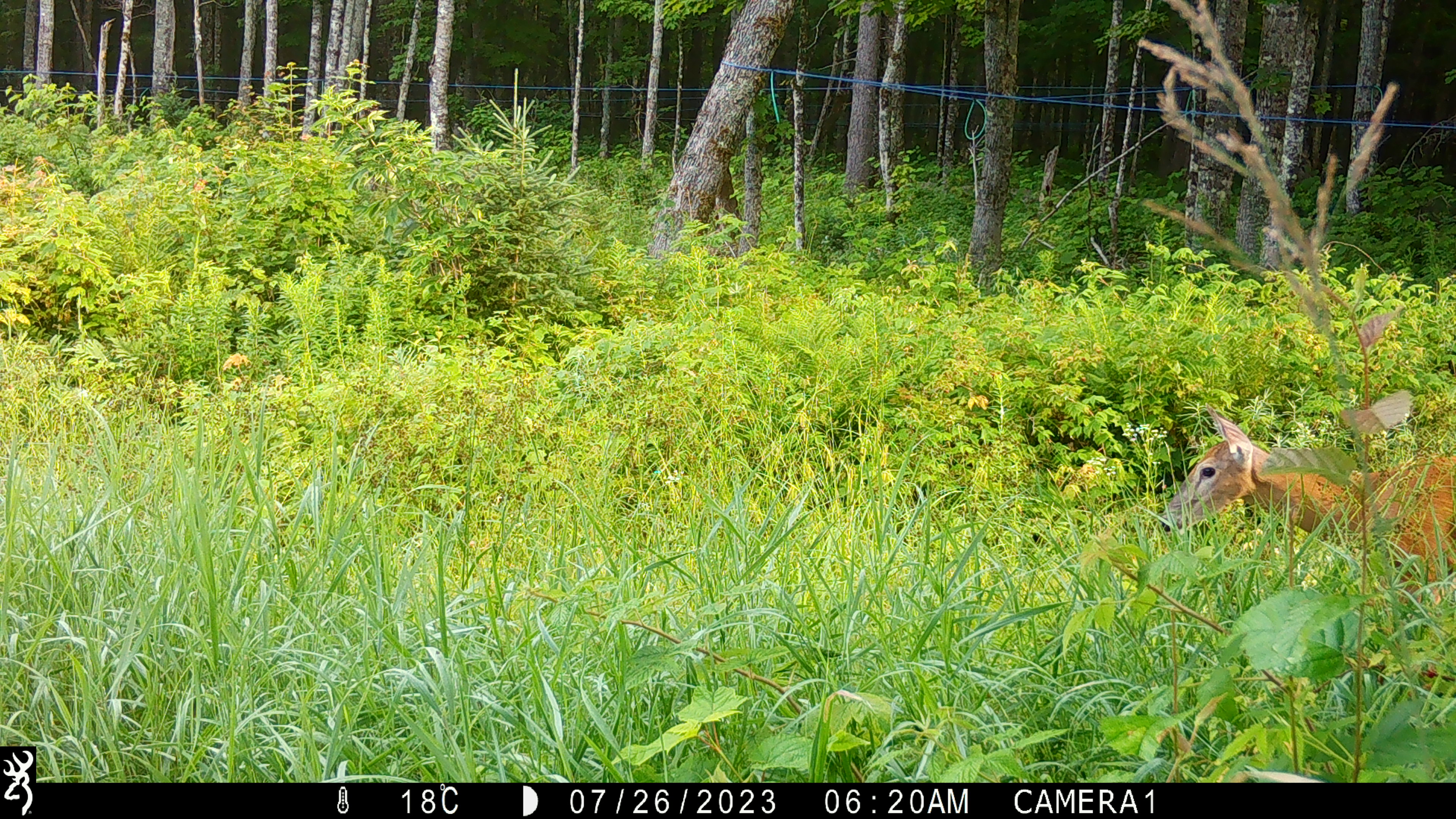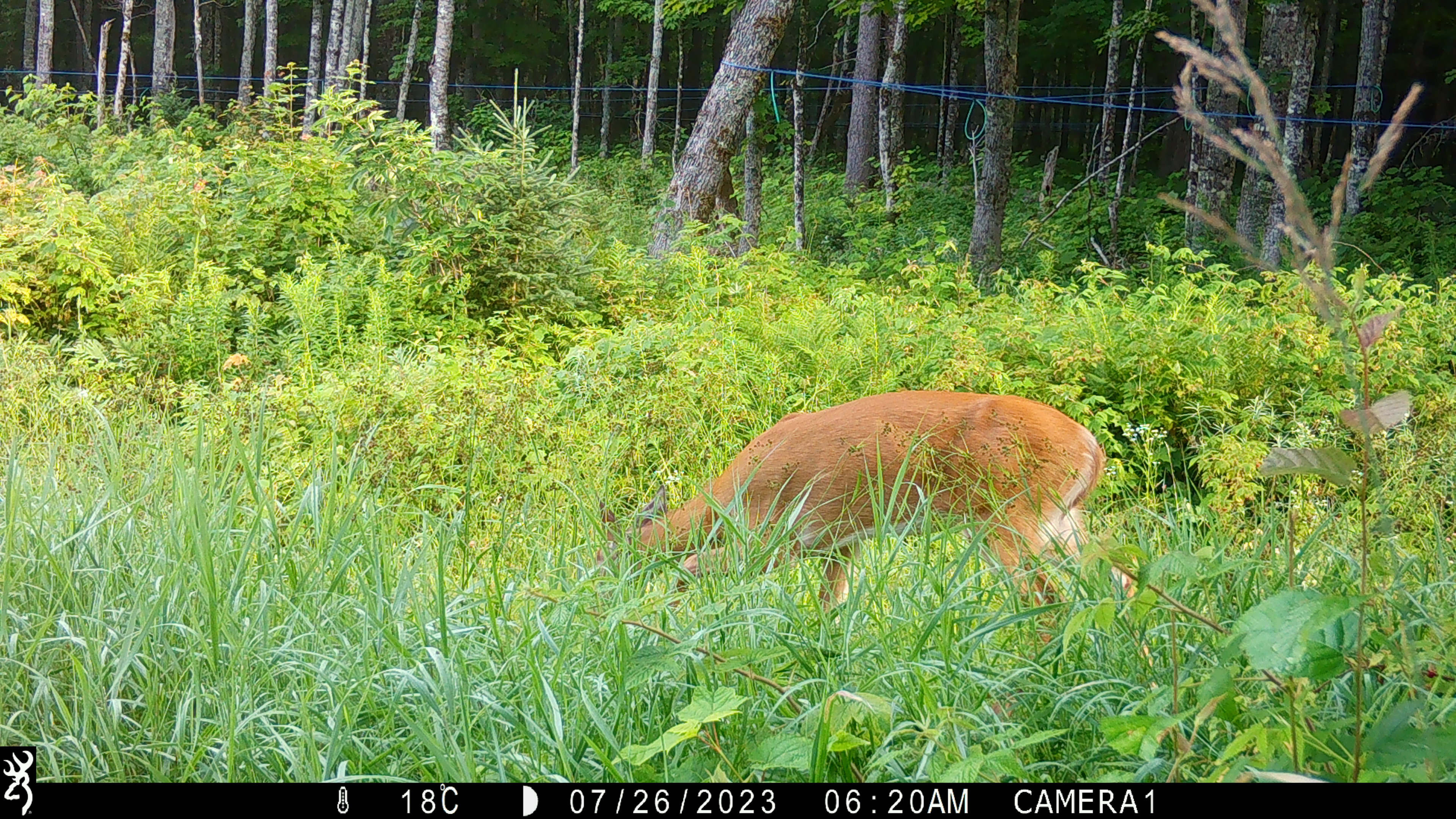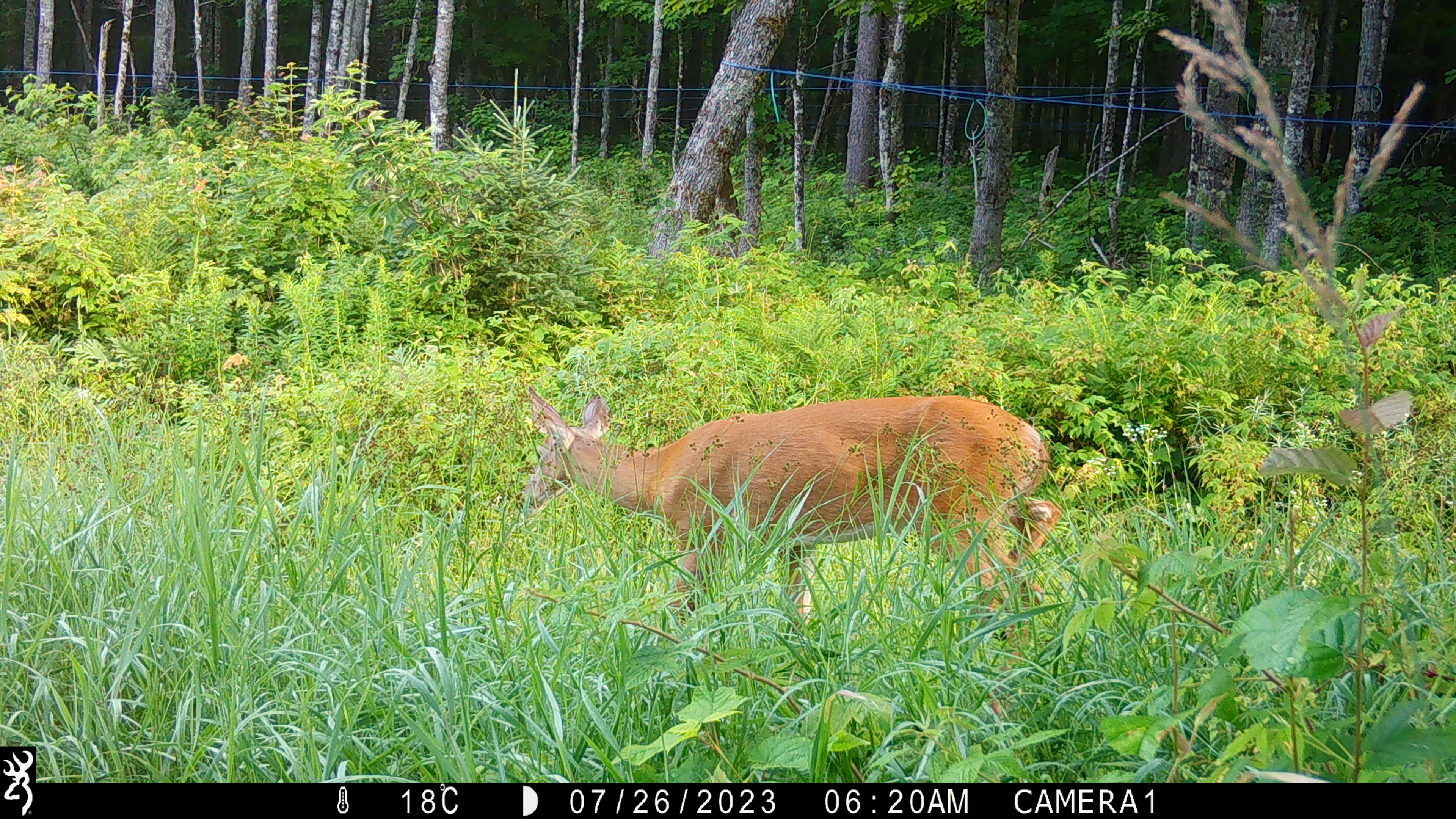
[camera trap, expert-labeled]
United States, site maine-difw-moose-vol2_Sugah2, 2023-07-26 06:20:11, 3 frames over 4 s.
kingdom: Animalia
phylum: Chordata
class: Mammalia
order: Artiodactyla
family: Cervidae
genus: Odocoileus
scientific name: Odocoileus virginianus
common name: white-tailed deer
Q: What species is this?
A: White-tailed deer (Odocoileus virginianus).